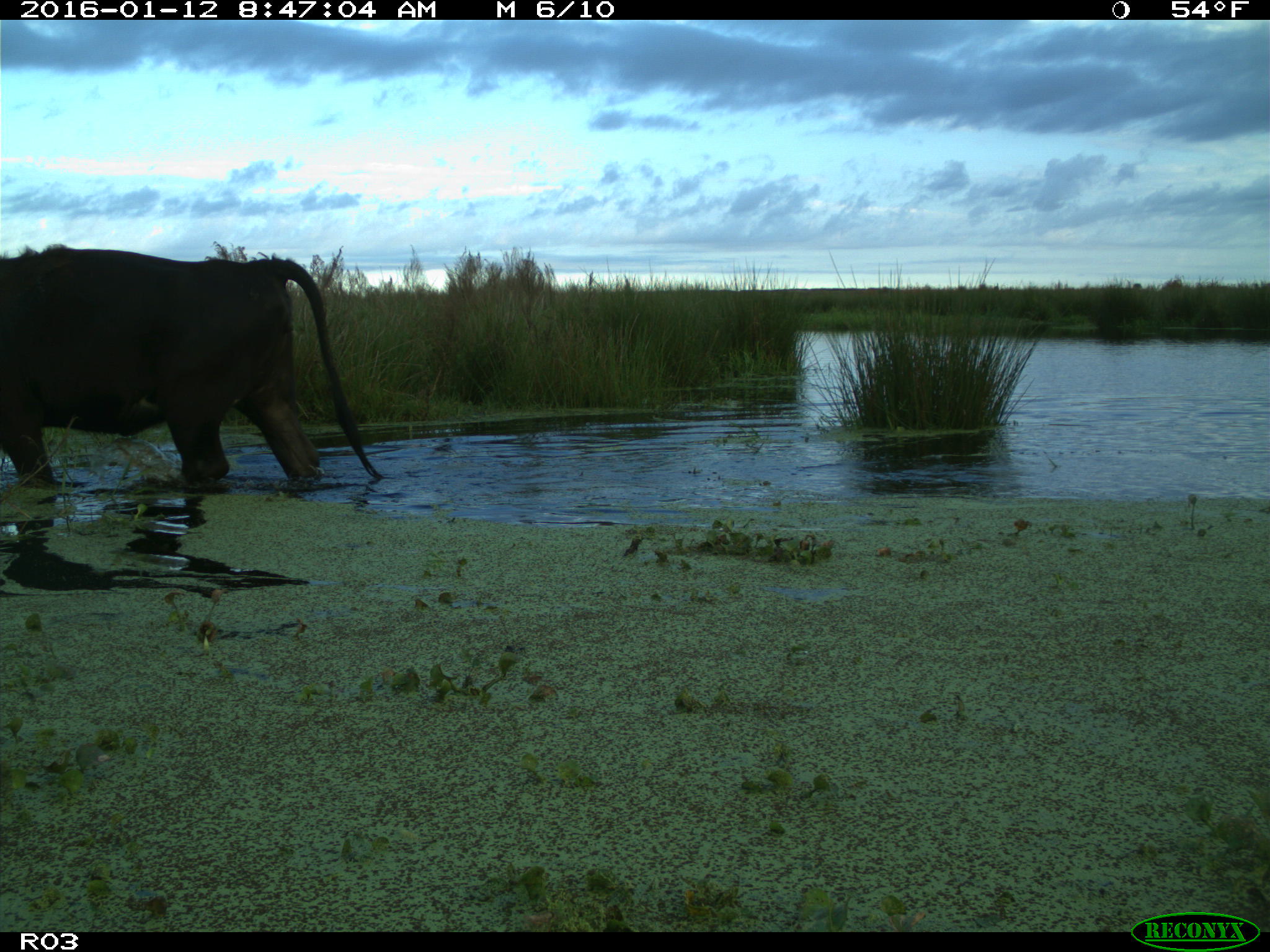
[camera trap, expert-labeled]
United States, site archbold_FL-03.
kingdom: Animalia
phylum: Chordata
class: Mammalia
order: Artiodactyla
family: Bovidae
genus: Bos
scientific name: Bos taurus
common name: domestic cow